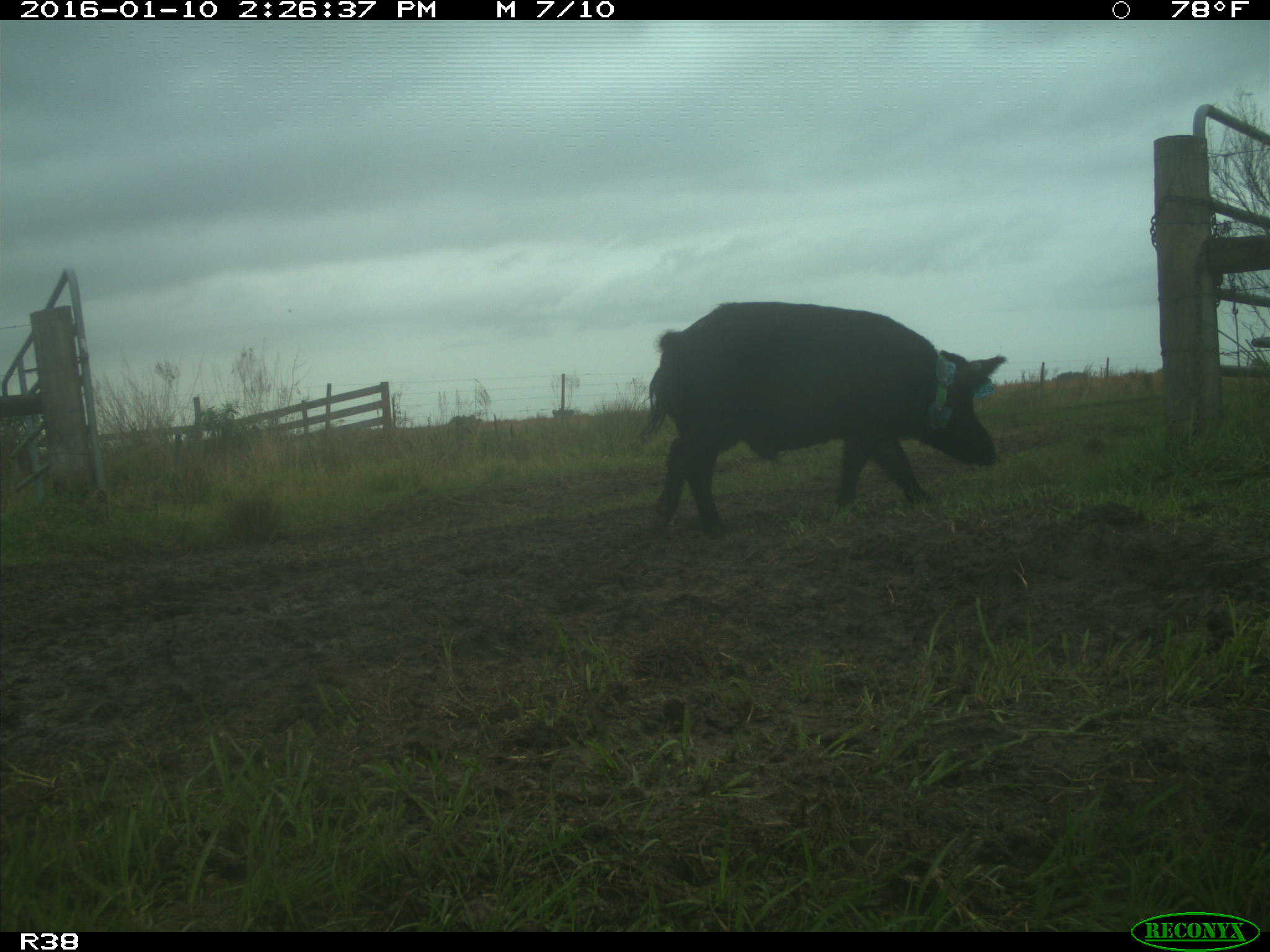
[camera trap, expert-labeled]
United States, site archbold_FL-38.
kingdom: Animalia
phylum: Chordata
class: Mammalia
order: Artiodactyla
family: Suidae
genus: Sus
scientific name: Sus scrofa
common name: wild boar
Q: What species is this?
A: Sus scrofa (wild boar).